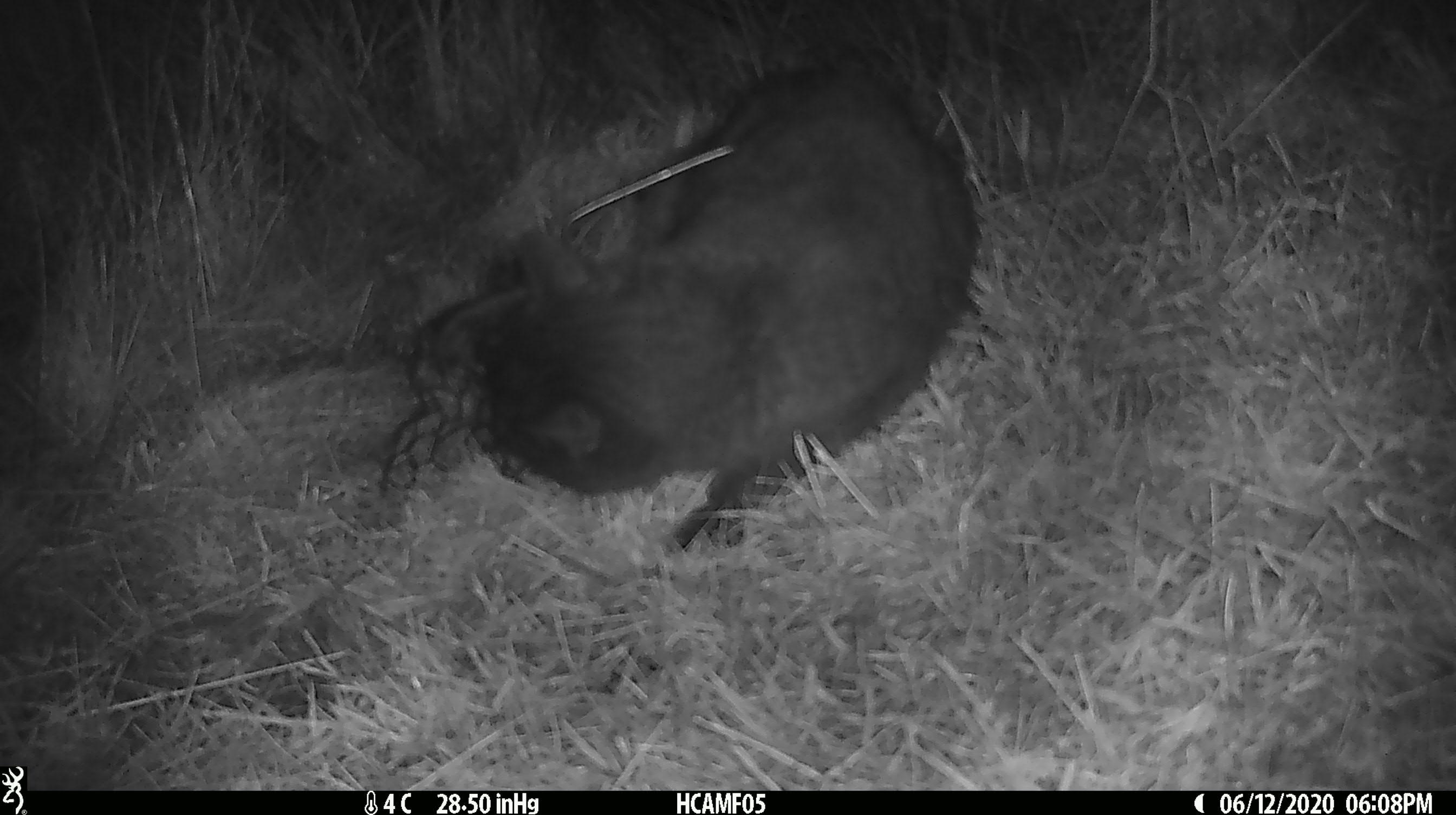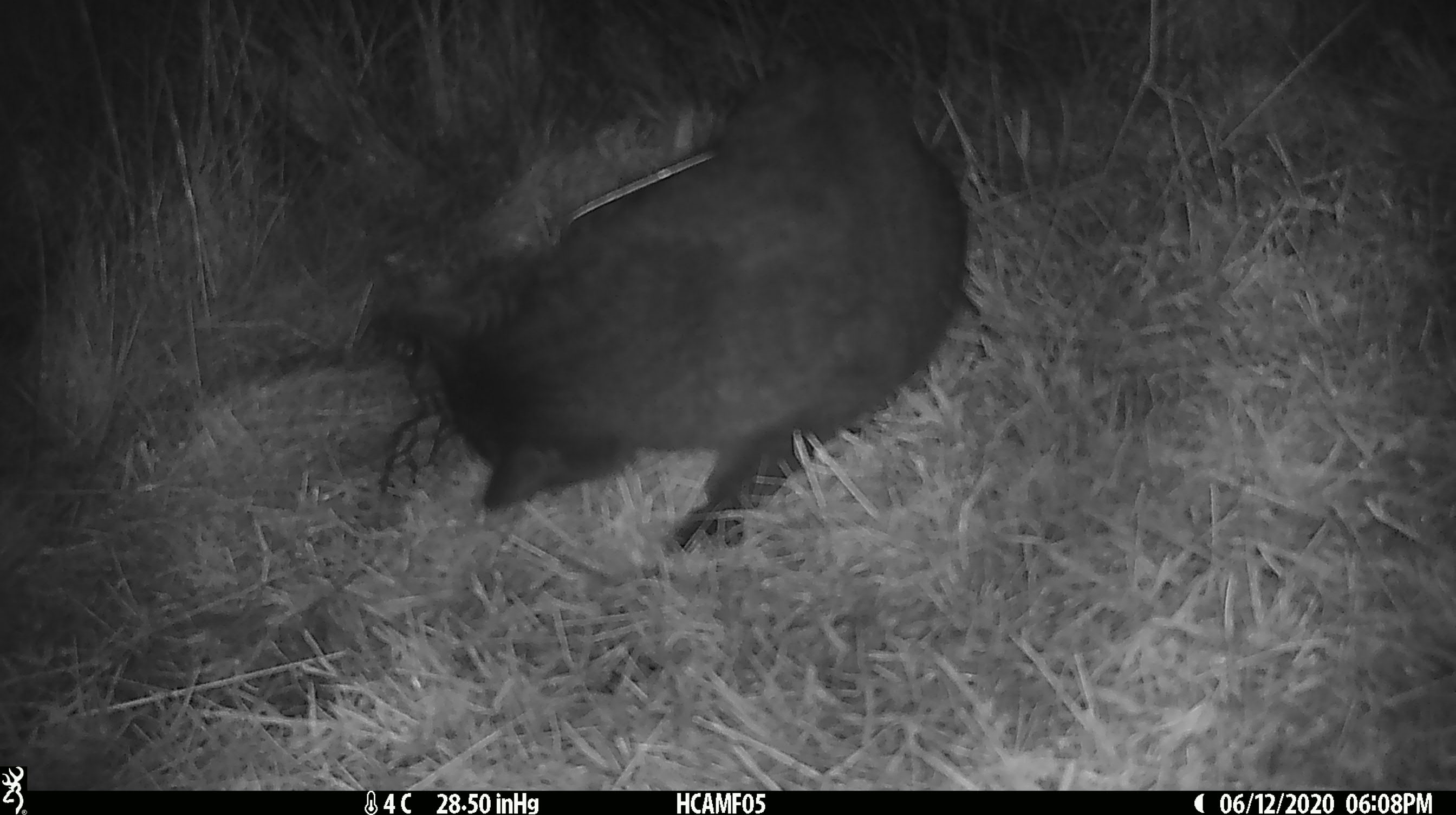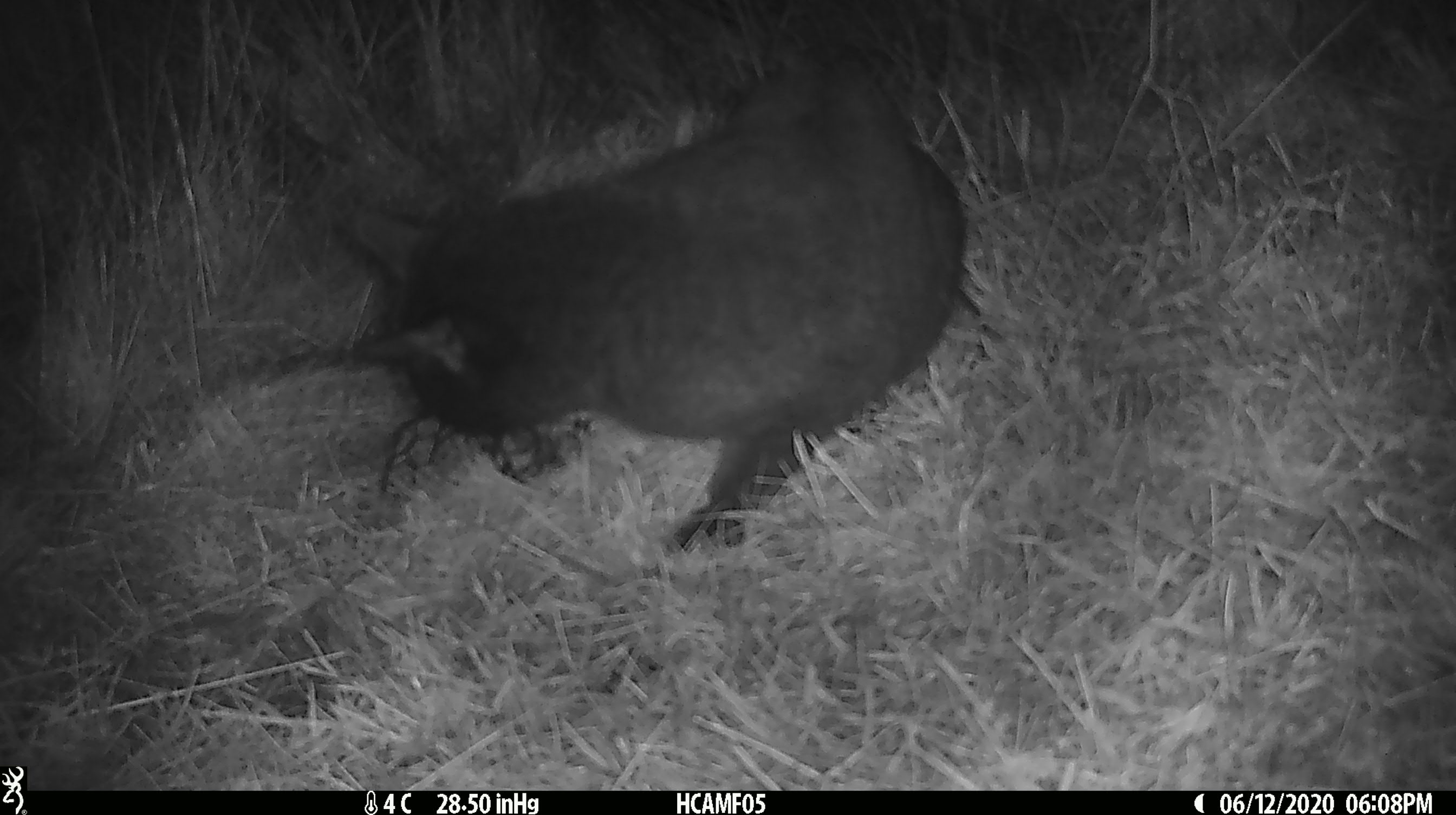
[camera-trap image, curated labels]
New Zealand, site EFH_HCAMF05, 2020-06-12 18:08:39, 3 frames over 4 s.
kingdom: Animalia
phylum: Chordata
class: Mammalia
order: Carnivora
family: Felidae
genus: Felis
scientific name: Felis catus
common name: domestic cat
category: cat